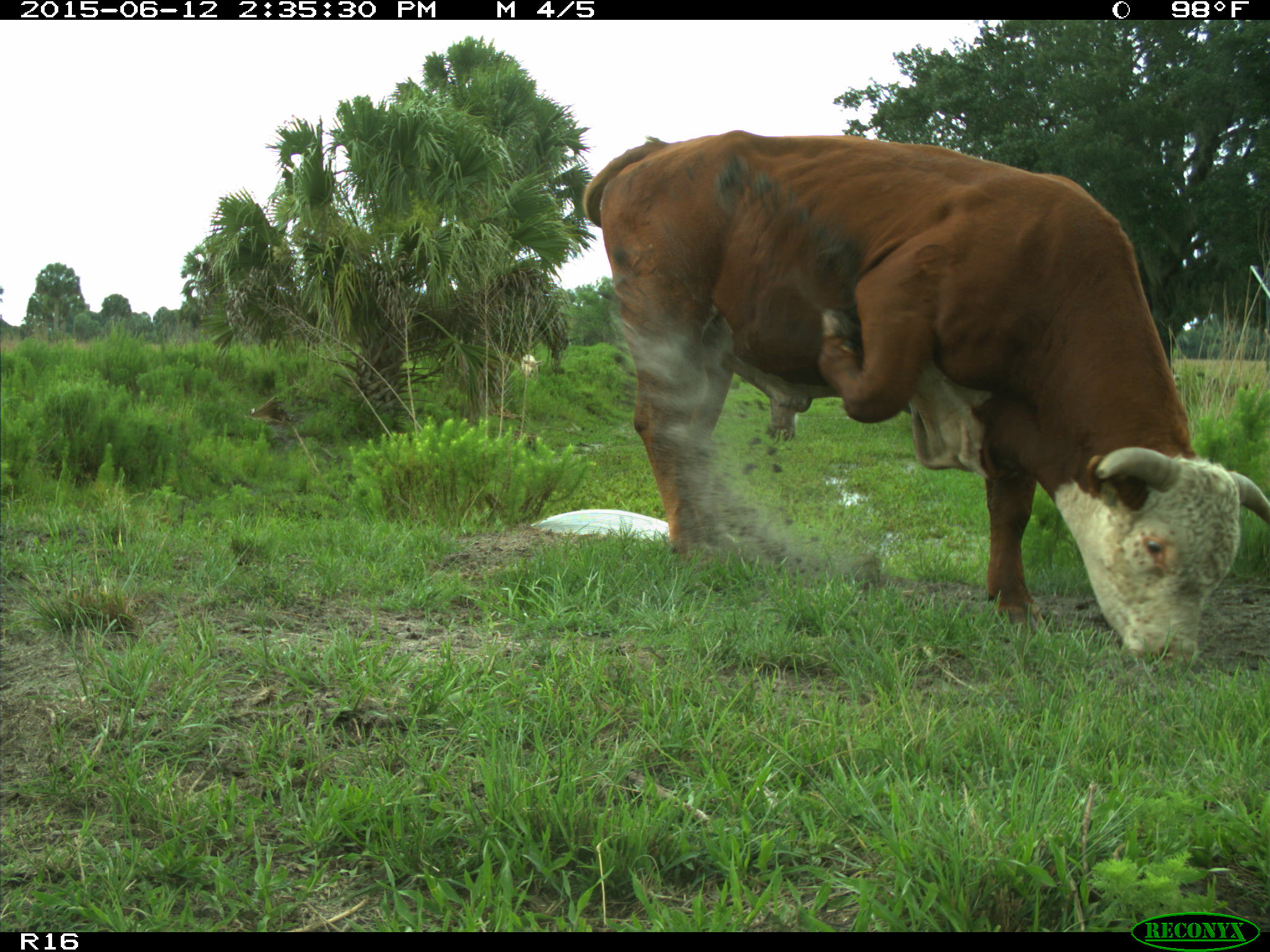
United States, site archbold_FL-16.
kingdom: Animalia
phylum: Chordata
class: Mammalia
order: Artiodactyla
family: Bovidae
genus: Bos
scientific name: Bos taurus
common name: domestic cow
Bos taurus (domestic cow).